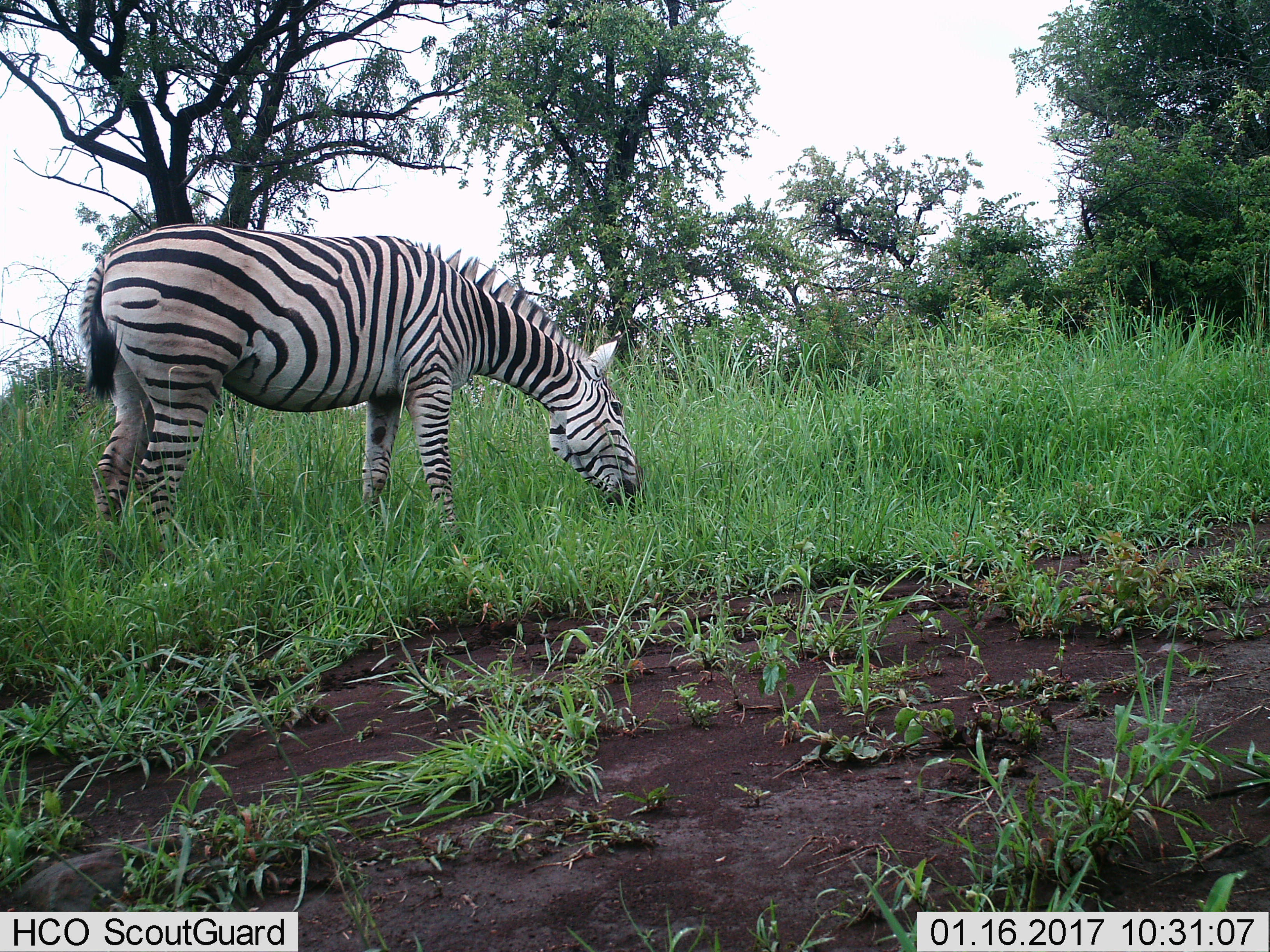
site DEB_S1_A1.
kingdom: Animalia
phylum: Chordata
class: Mammalia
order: Perissodactyla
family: Equidae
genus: Equus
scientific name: Equus quagga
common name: plains zebra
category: zebraplains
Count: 1.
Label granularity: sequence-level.